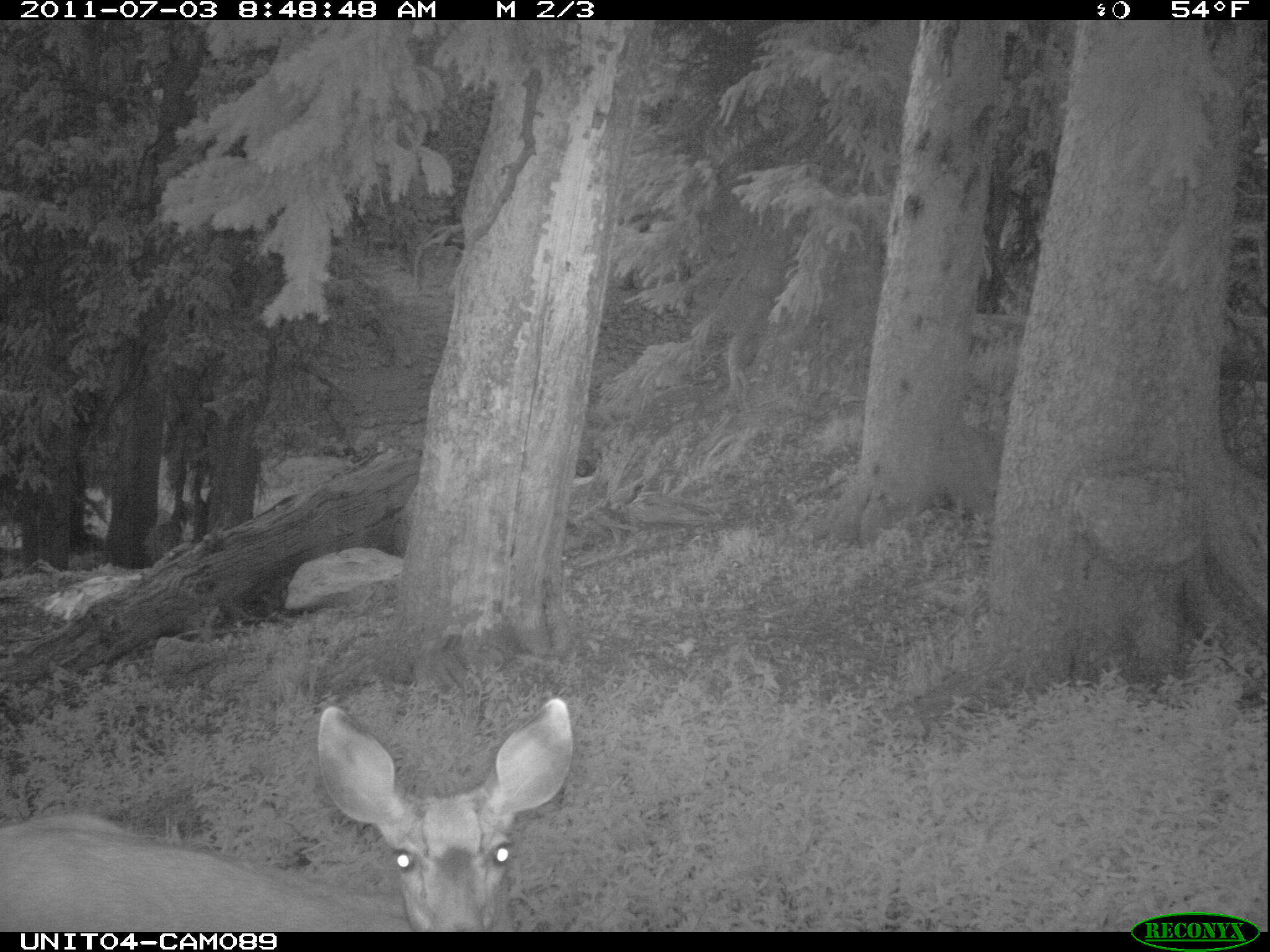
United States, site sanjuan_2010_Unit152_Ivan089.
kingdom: Animalia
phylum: Chordata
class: Mammalia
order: Artiodactyla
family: Cervidae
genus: Odocoileus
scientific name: Odocoileus hemionus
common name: mule deer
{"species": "Odocoileus hemionus (mule deer)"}